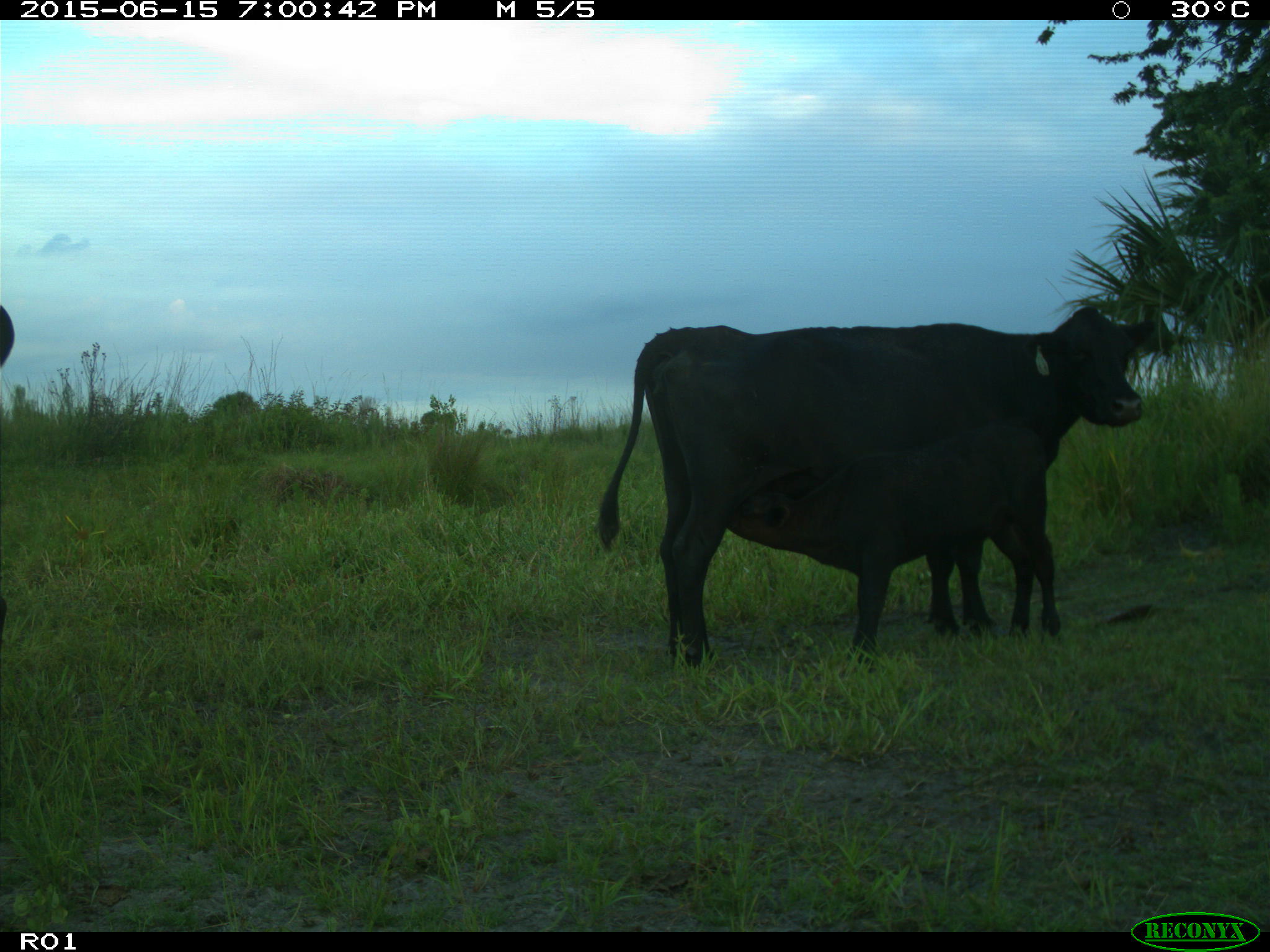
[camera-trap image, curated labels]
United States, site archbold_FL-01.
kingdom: Animalia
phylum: Chordata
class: Mammalia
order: Artiodactyla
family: Bovidae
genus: Bos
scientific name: Bos taurus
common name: domestic cow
Bos taurus (domestic cow).